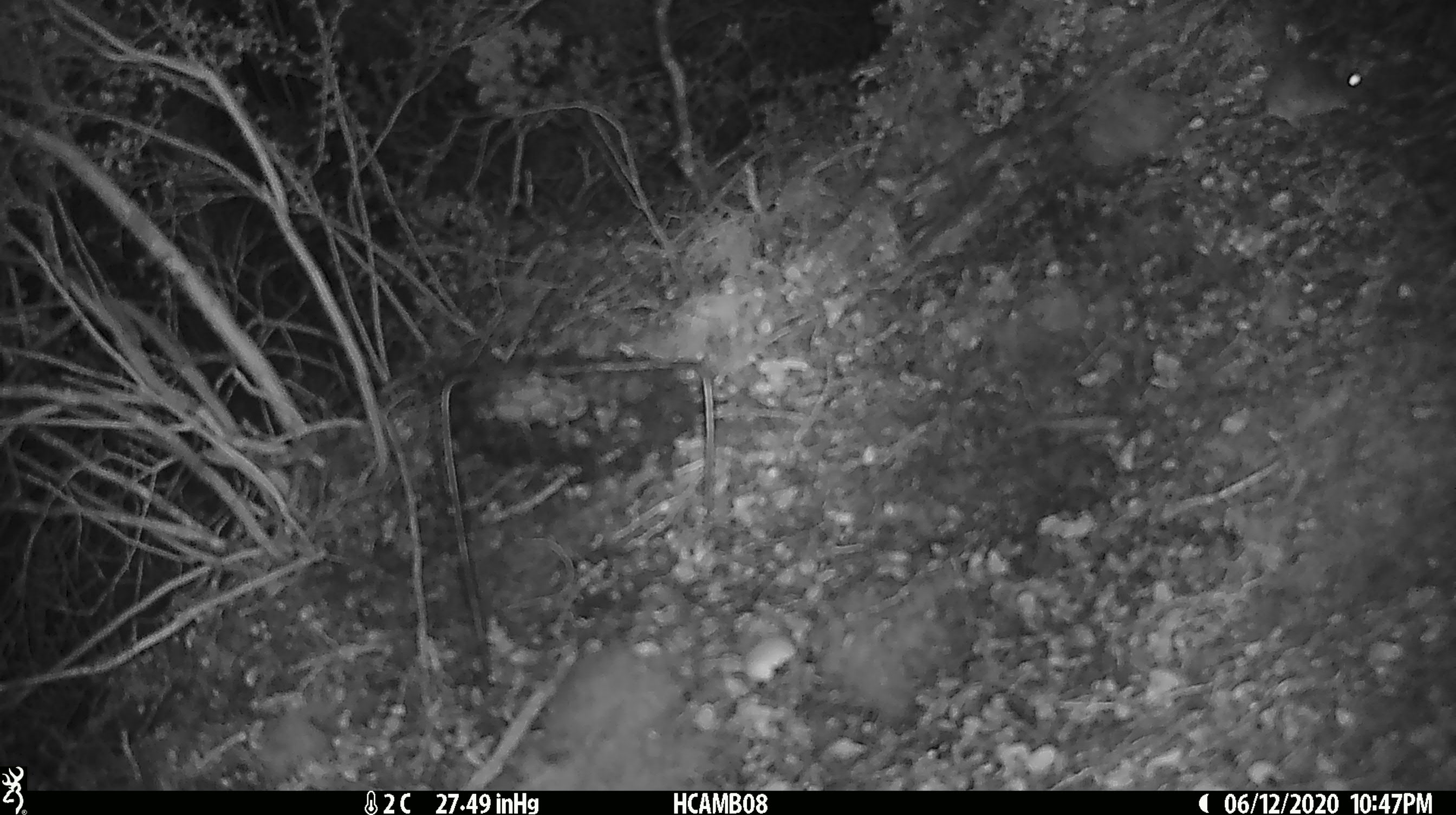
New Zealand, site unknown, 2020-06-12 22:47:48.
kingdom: Animalia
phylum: Chordata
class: Mammalia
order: Rodentia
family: Muridae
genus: Mus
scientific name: Mus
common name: mouse